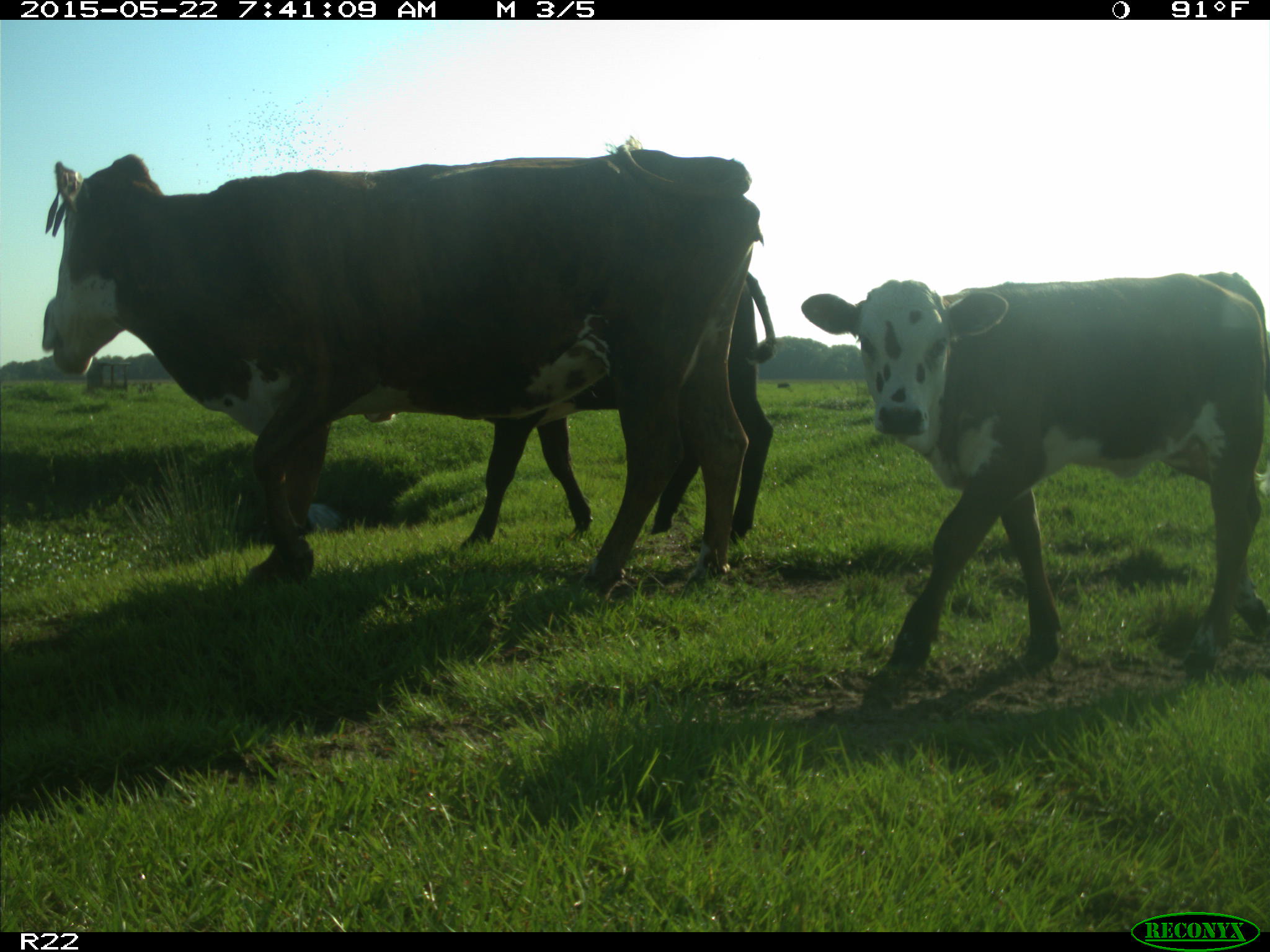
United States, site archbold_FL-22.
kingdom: Animalia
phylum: Chordata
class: Mammalia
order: Artiodactyla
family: Bovidae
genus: Bos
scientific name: Bos taurus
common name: domestic cow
Bos taurus (domestic cow).